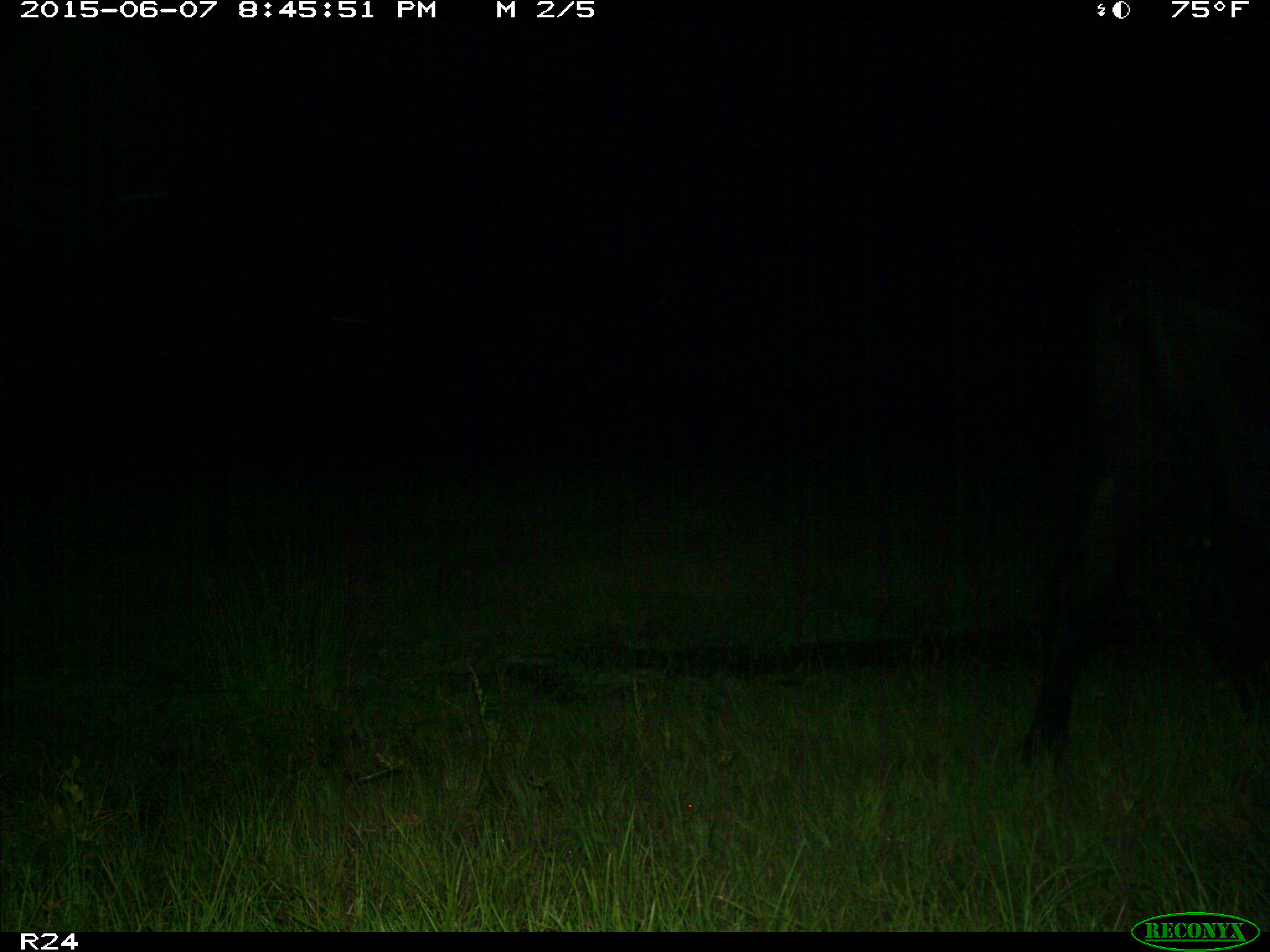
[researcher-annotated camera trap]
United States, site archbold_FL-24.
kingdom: Animalia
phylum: Chordata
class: Mammalia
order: Artiodactyla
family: Bovidae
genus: Bos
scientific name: Bos taurus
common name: domestic cow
Bos taurus (domestic cow).